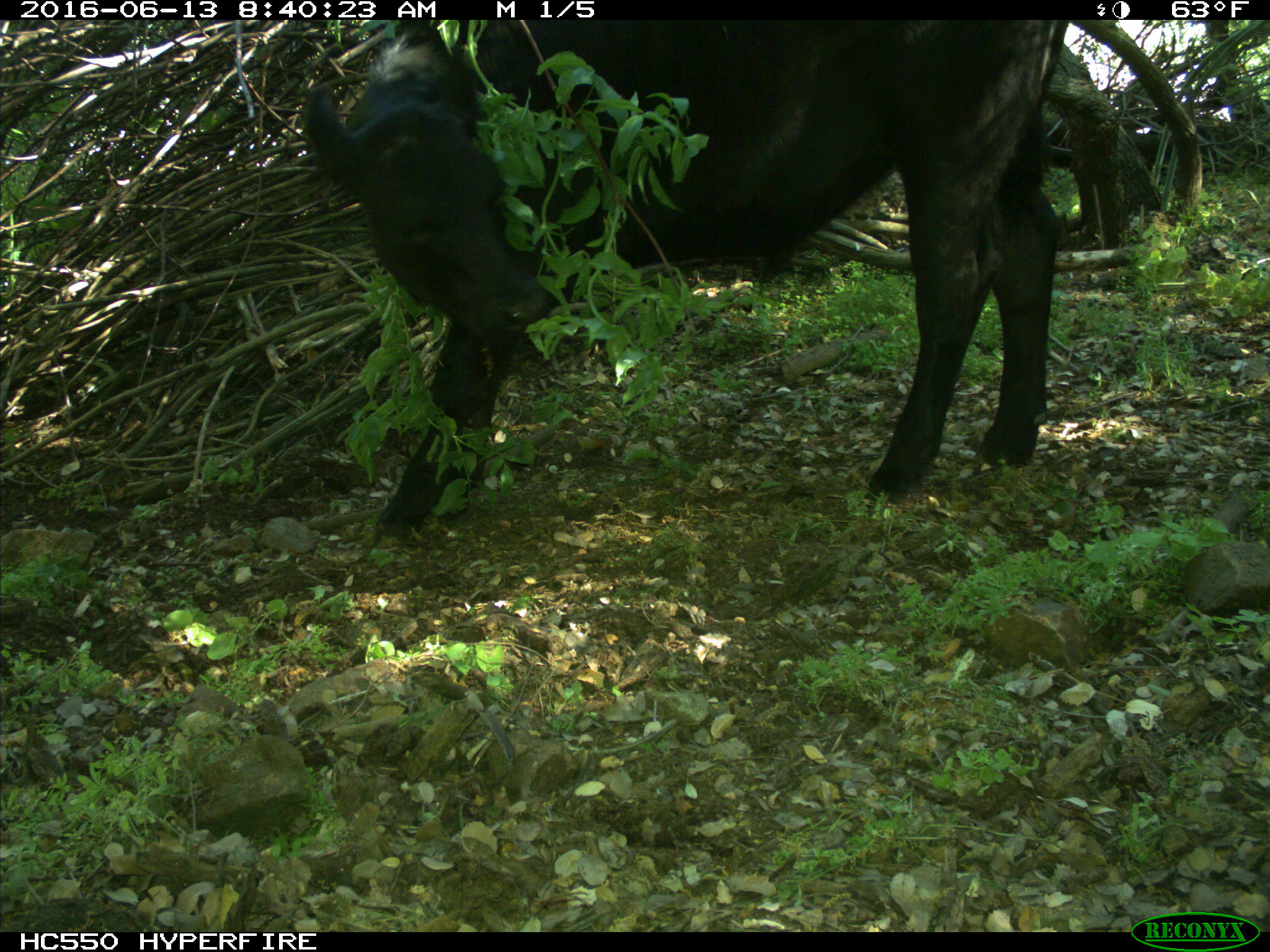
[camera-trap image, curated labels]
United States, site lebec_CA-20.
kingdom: Animalia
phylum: Chordata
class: Mammalia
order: Artiodactyla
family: Bovidae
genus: Bos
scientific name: Bos taurus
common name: domestic cow